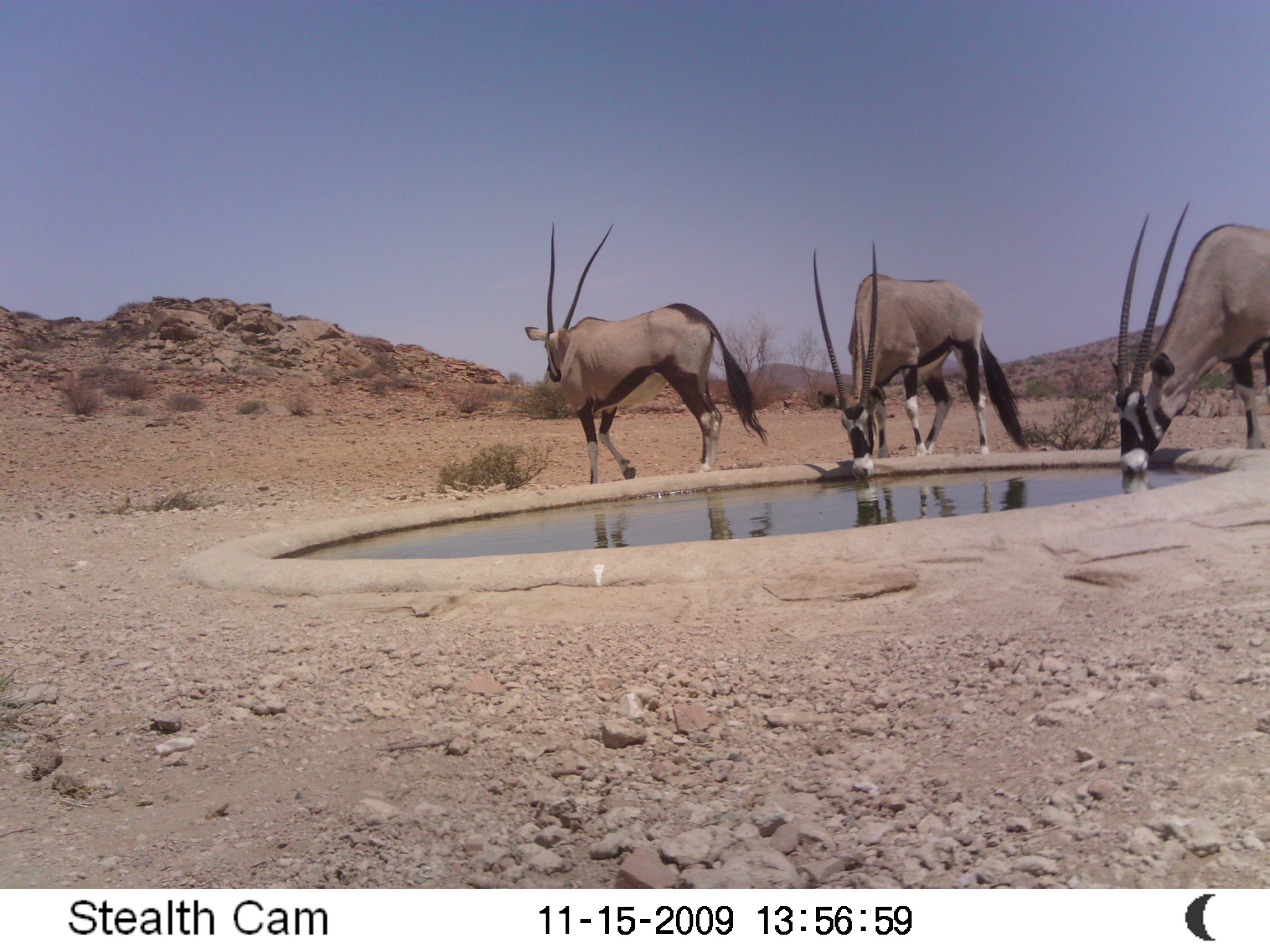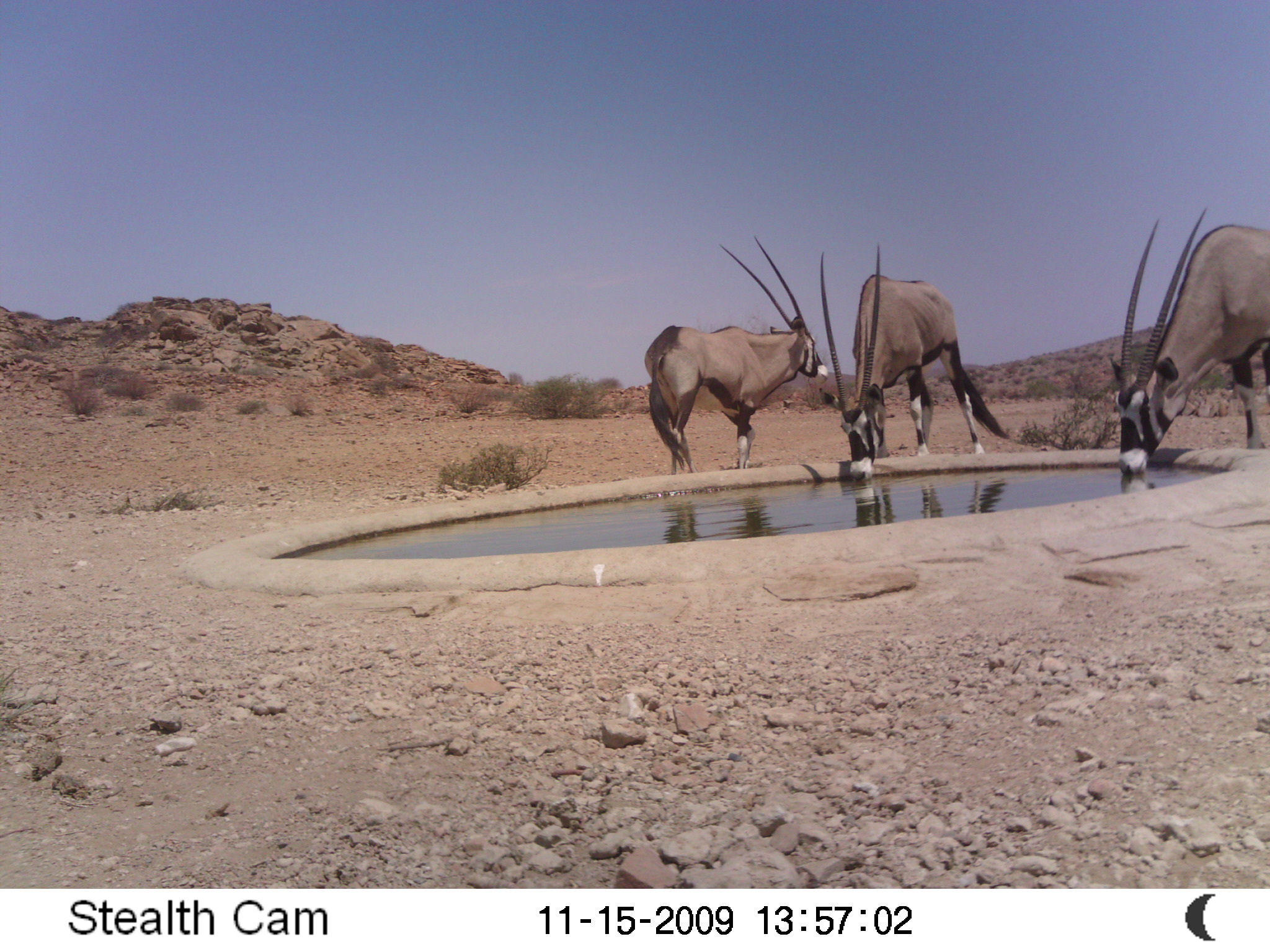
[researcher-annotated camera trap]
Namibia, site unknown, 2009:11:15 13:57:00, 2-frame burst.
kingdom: Animalia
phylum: Chordata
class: Mammalia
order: Artiodactyla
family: Bovidae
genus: Oryx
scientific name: Oryx gazella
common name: gemsbok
Oryx gazella (gemsbok).